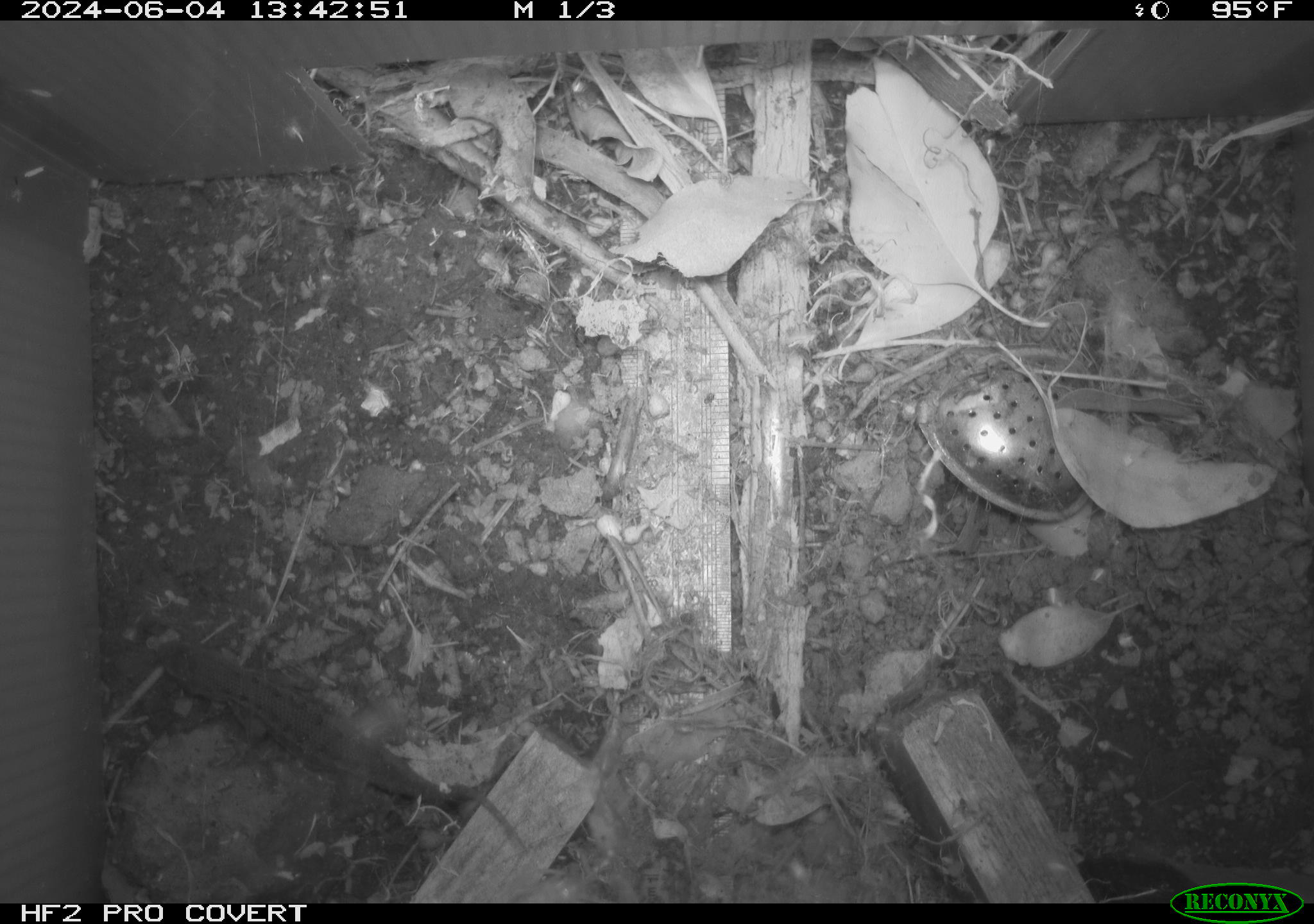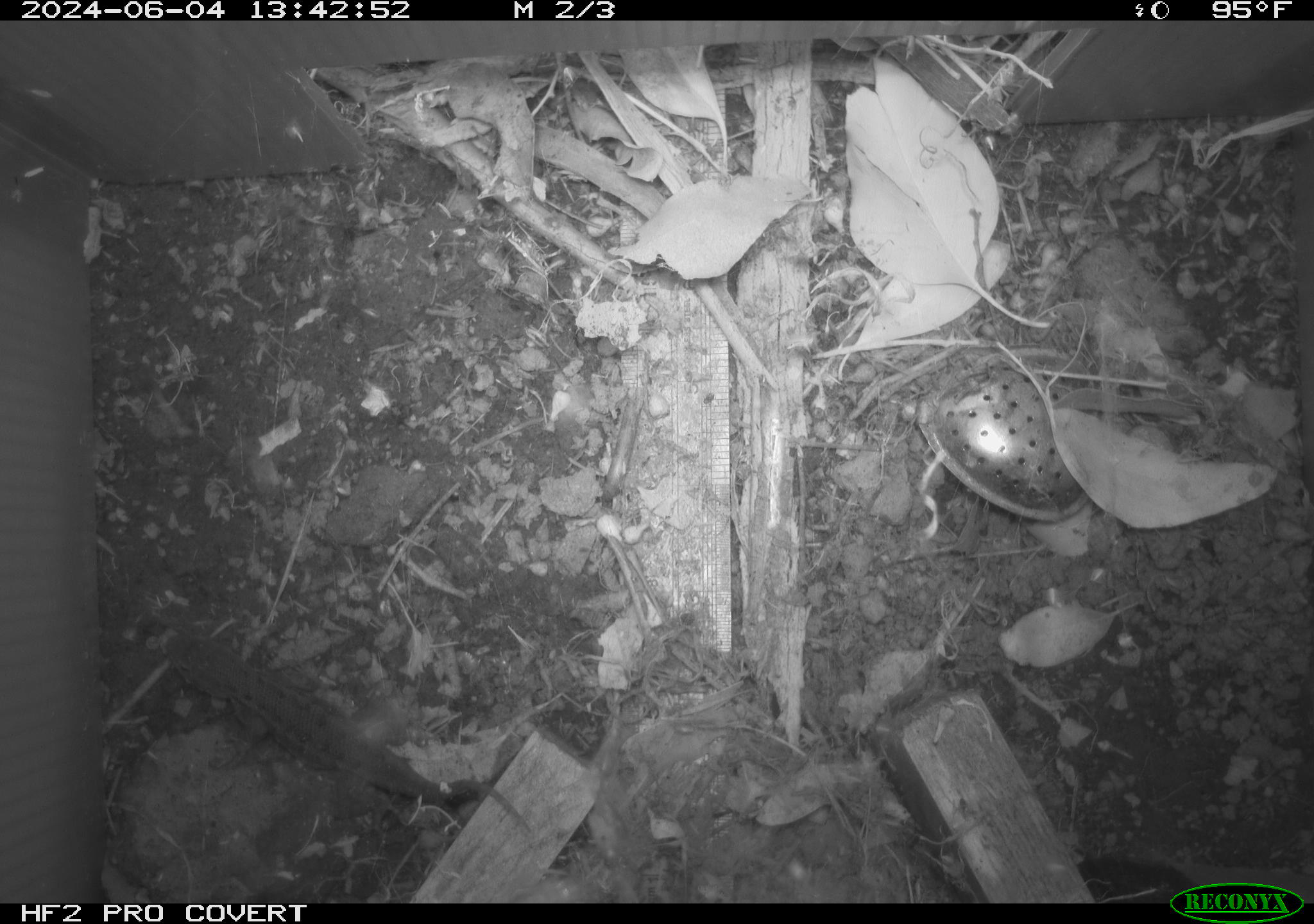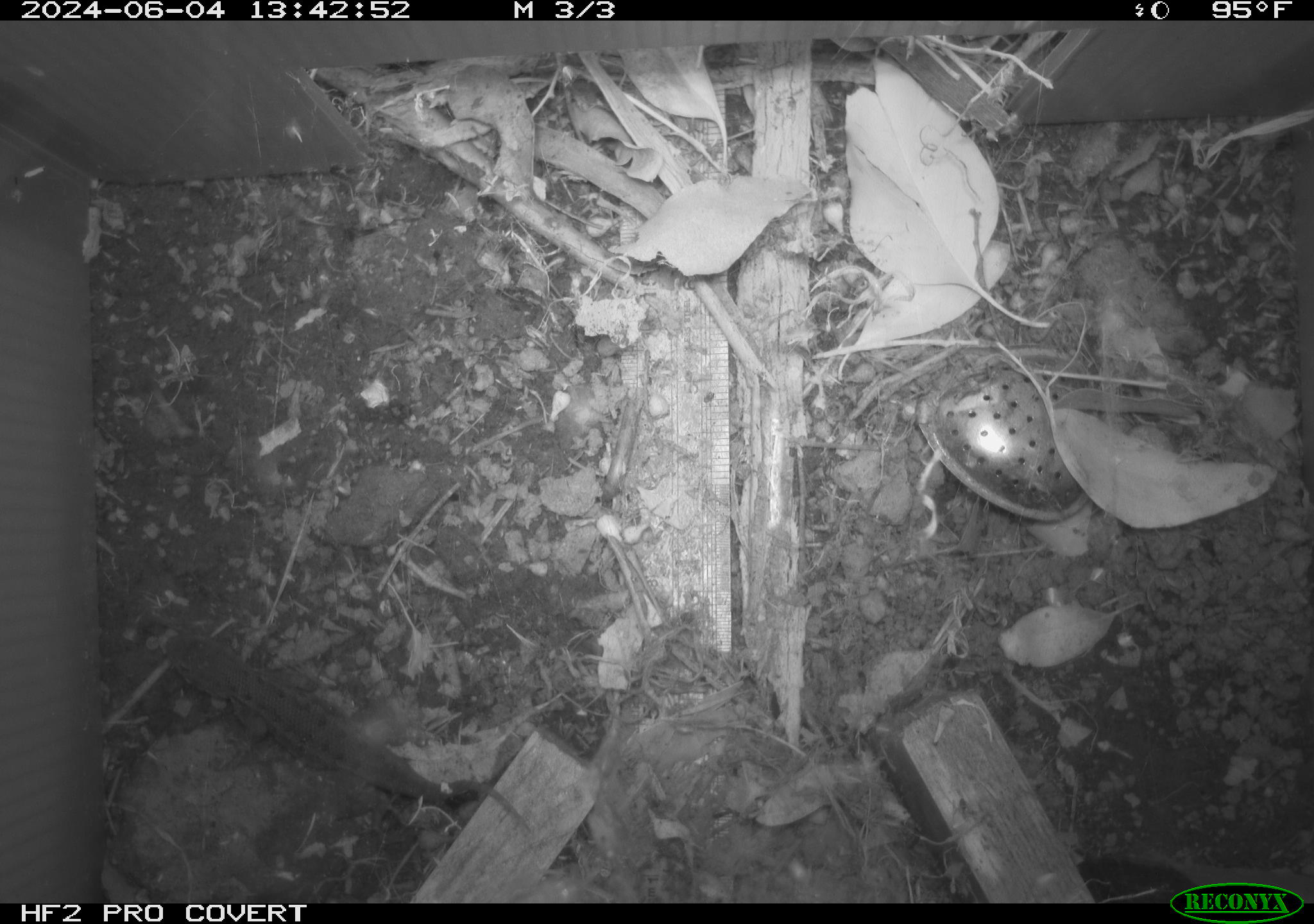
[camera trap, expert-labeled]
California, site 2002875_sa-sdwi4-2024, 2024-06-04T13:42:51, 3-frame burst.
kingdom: Animalia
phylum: Chordata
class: Reptilia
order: Squamata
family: Phrynosomatidae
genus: Sceloporus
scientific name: Sceloporus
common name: spiny lizards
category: sceloporus species